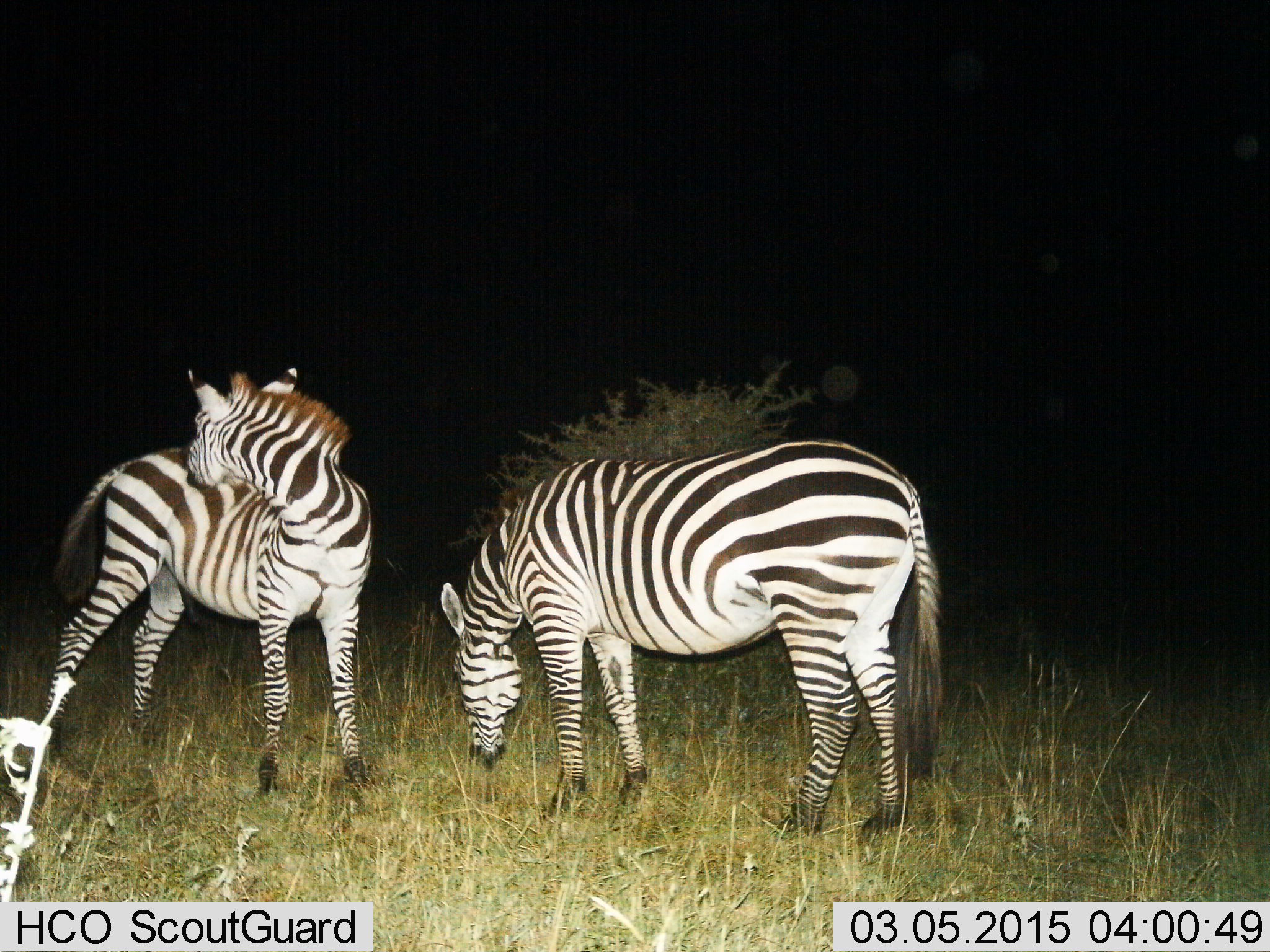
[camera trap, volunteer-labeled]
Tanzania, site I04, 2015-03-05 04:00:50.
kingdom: Animalia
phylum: Chordata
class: Mammalia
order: Perissodactyla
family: Equidae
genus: Equus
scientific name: Equus quagga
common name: plains zebra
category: zebra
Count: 2.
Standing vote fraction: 80%.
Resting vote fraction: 10%.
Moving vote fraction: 10%.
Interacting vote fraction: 0%.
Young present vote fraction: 10%.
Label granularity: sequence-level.